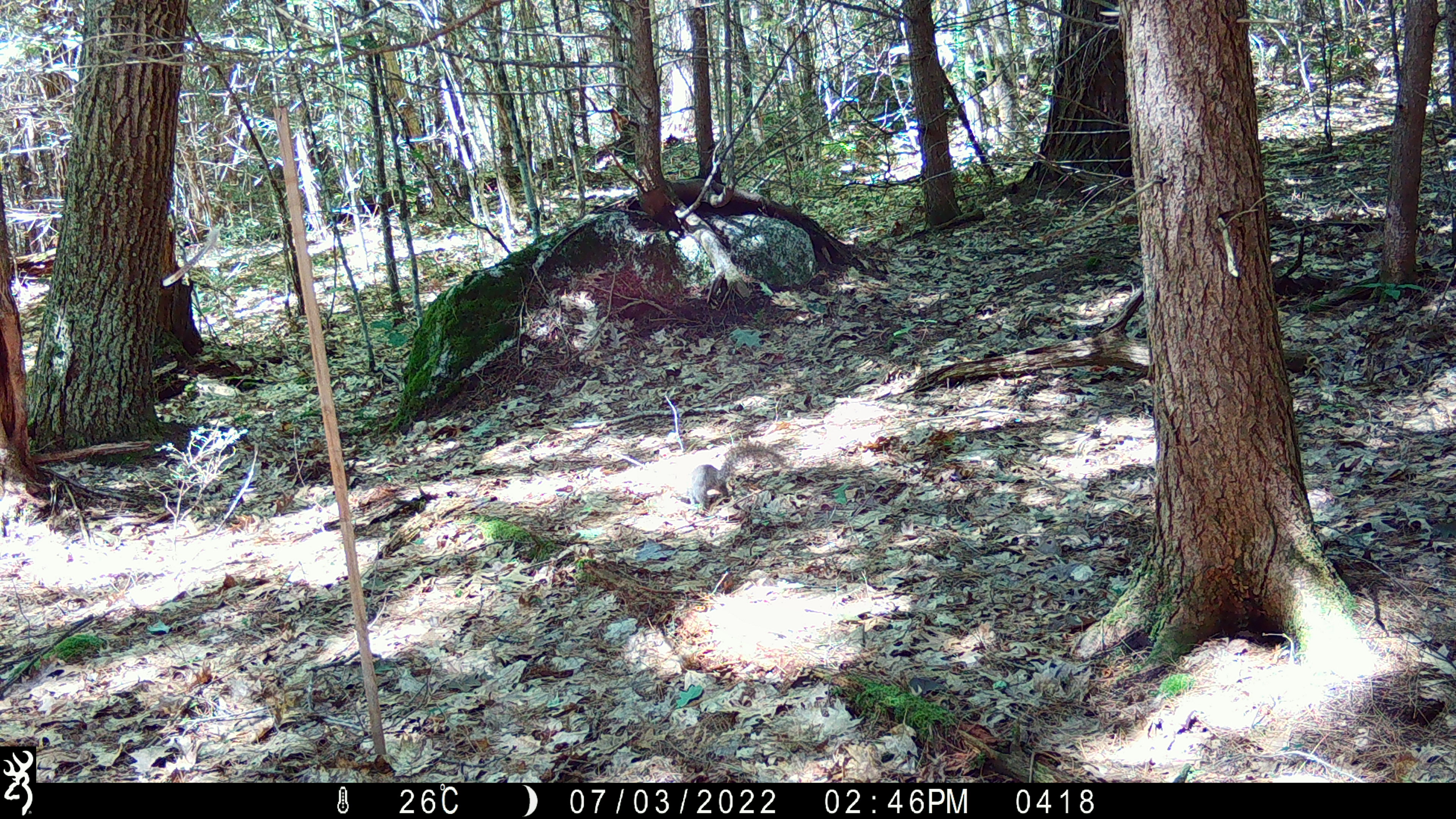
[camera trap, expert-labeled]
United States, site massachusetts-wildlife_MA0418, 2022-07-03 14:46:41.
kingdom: Animalia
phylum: Chordata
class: Mammalia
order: Rodentia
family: Sciuridae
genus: Sciurus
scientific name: Sciurus carolinensis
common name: gray squirrel